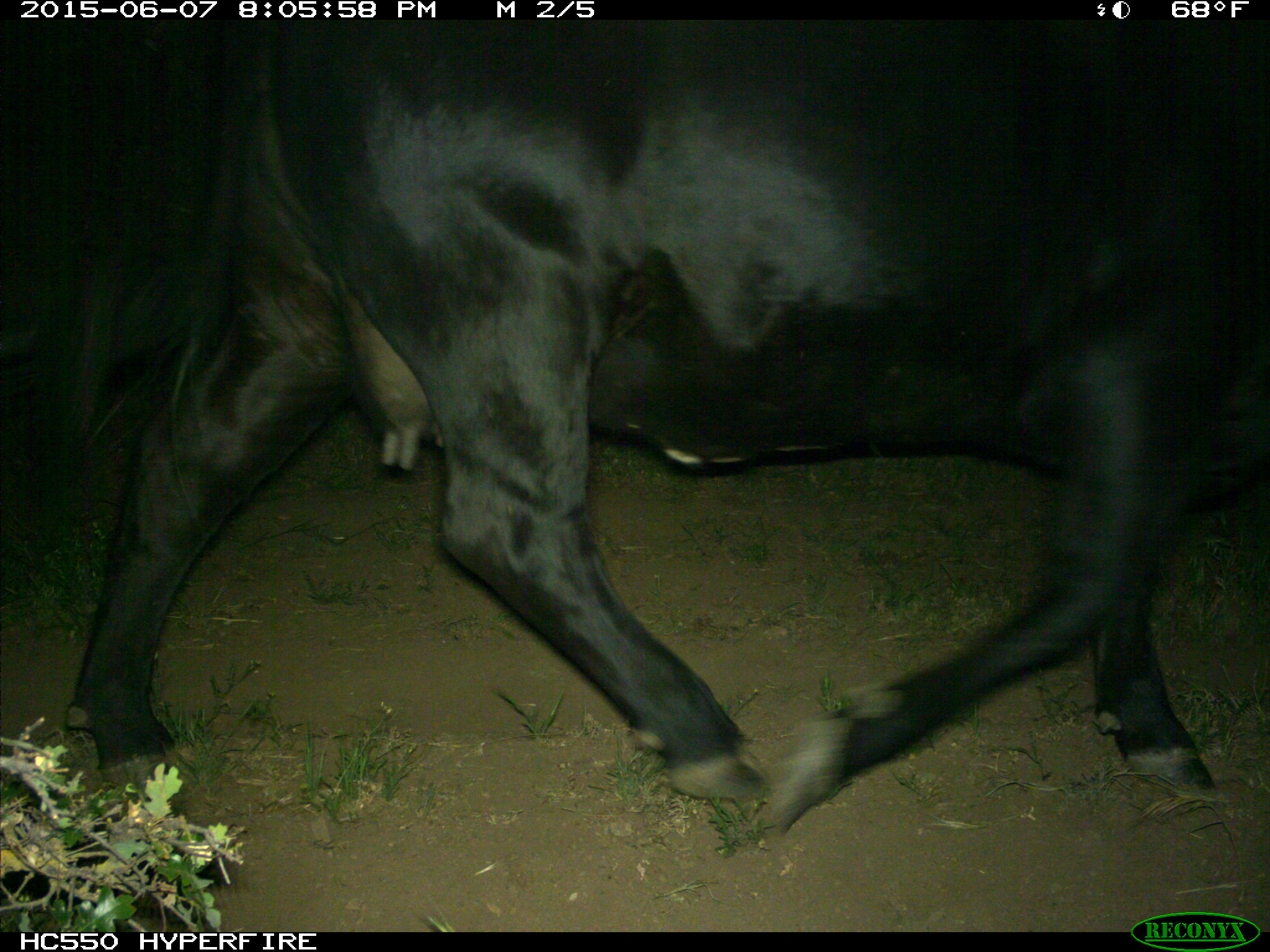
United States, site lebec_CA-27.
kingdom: Animalia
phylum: Chordata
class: Mammalia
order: Artiodactyla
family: Bovidae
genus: Bos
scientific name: Bos taurus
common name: domestic cow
Bos taurus (domestic cow).